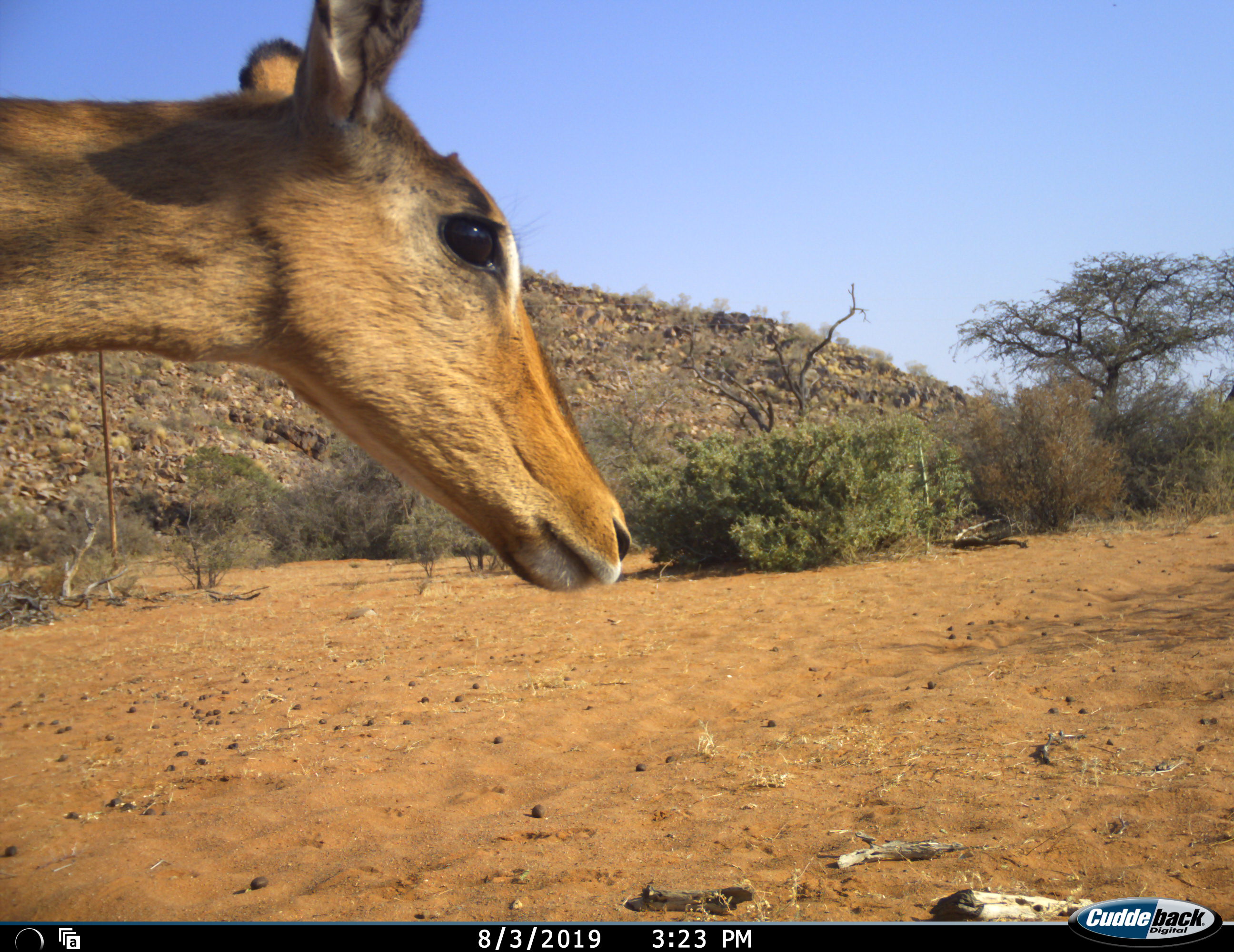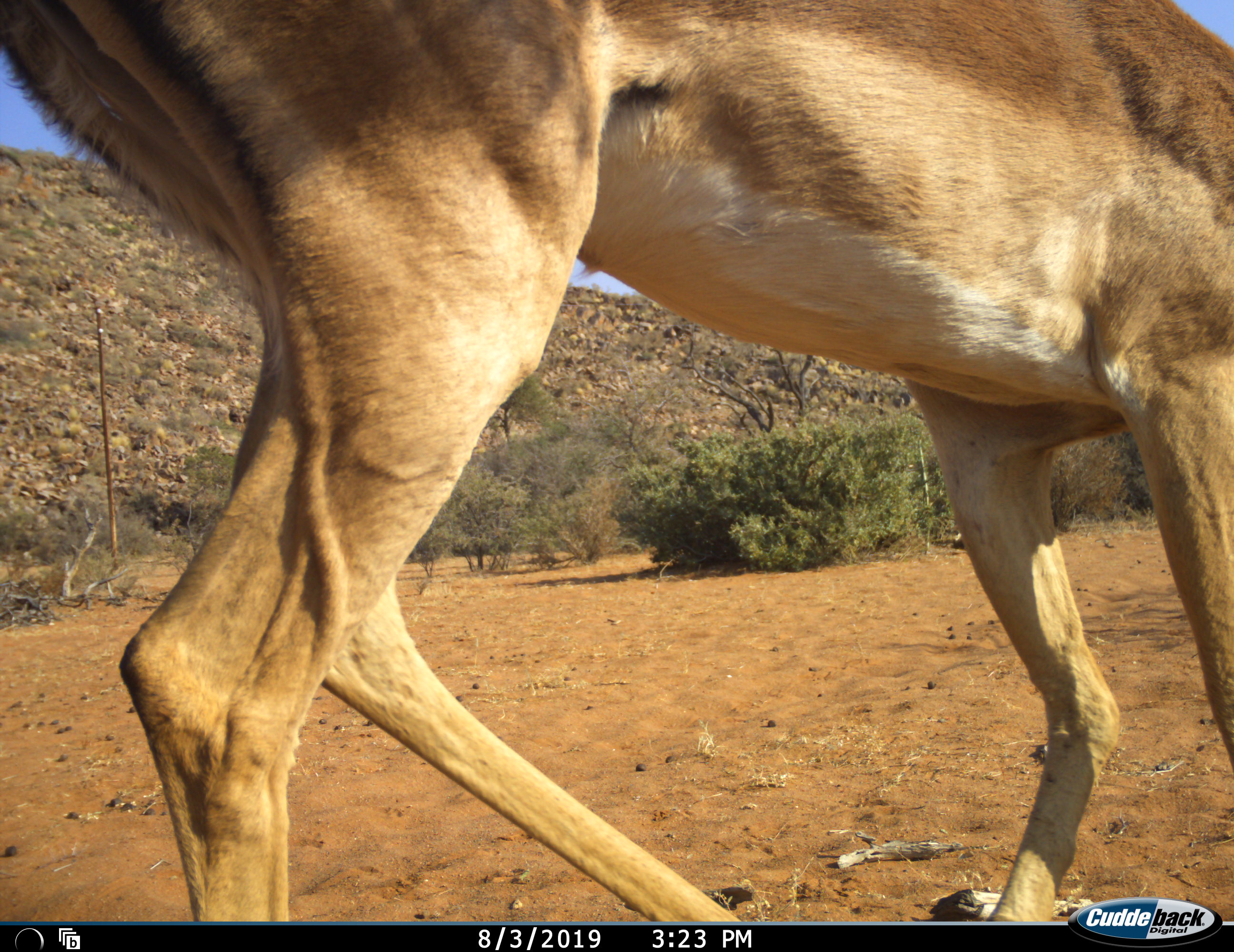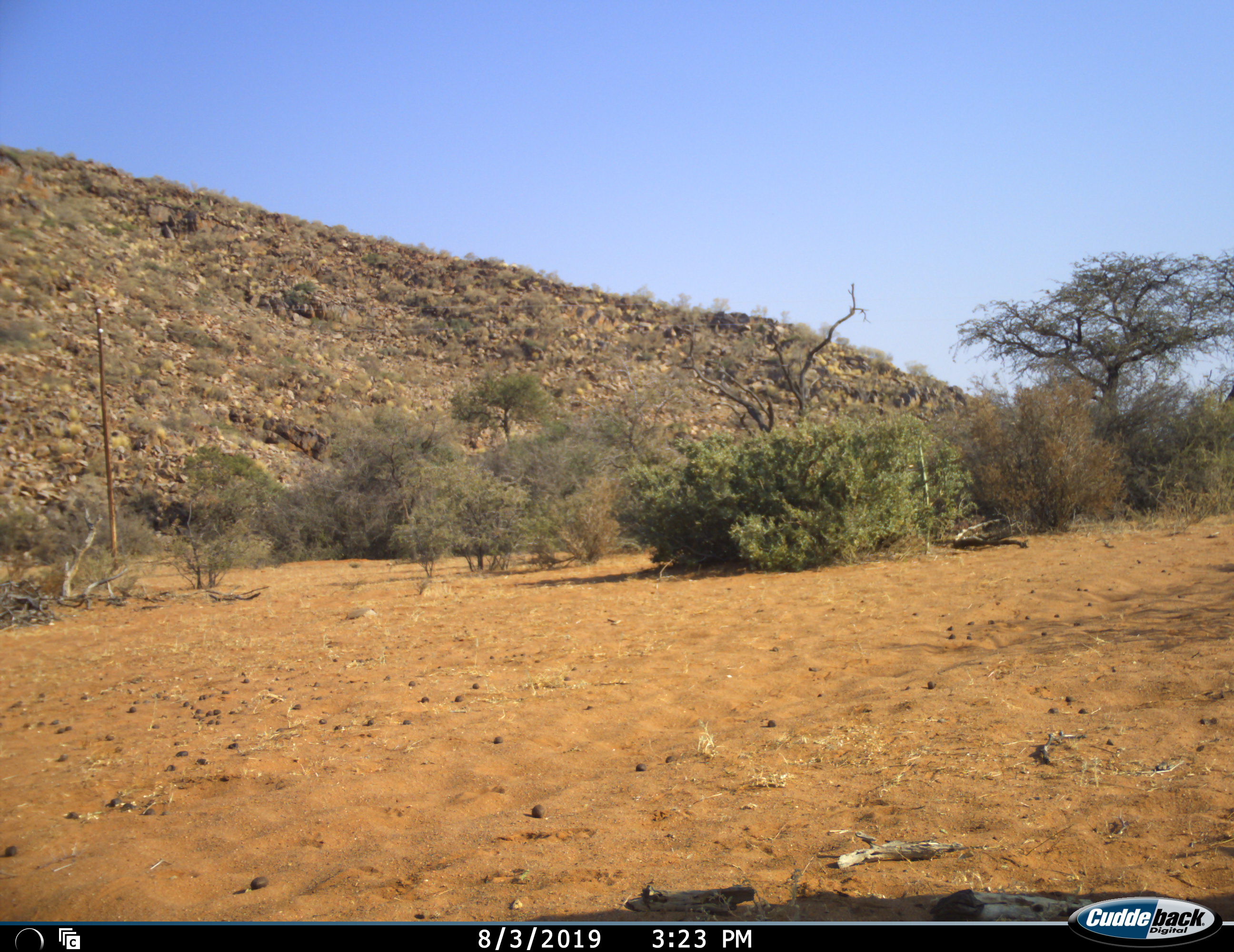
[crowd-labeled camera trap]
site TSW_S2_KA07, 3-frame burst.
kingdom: Animalia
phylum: Chordata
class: Mammalia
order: Artiodactyla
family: Bovidae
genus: Aepyceros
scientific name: Aepyceros melampus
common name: impala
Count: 1.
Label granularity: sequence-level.